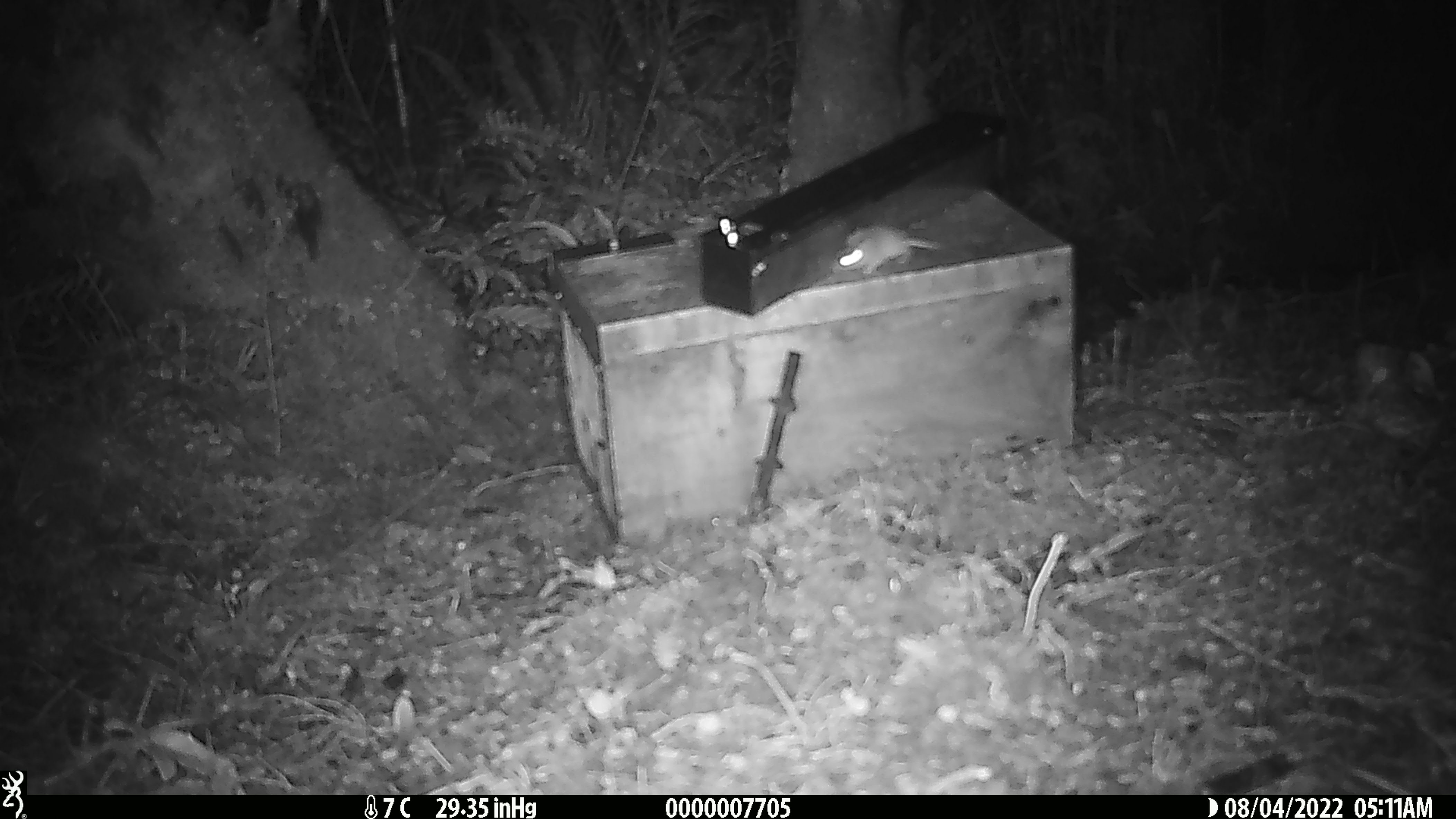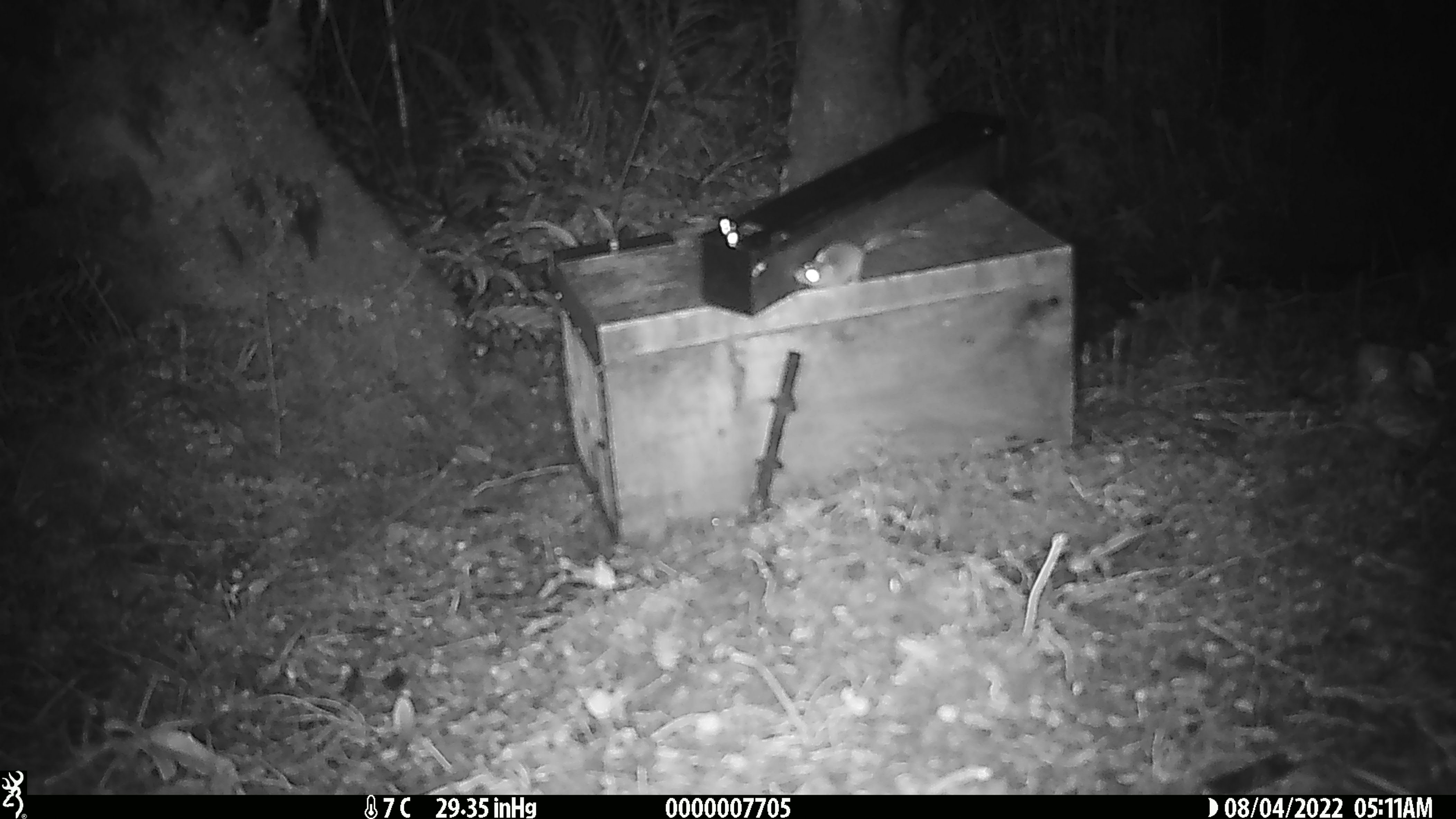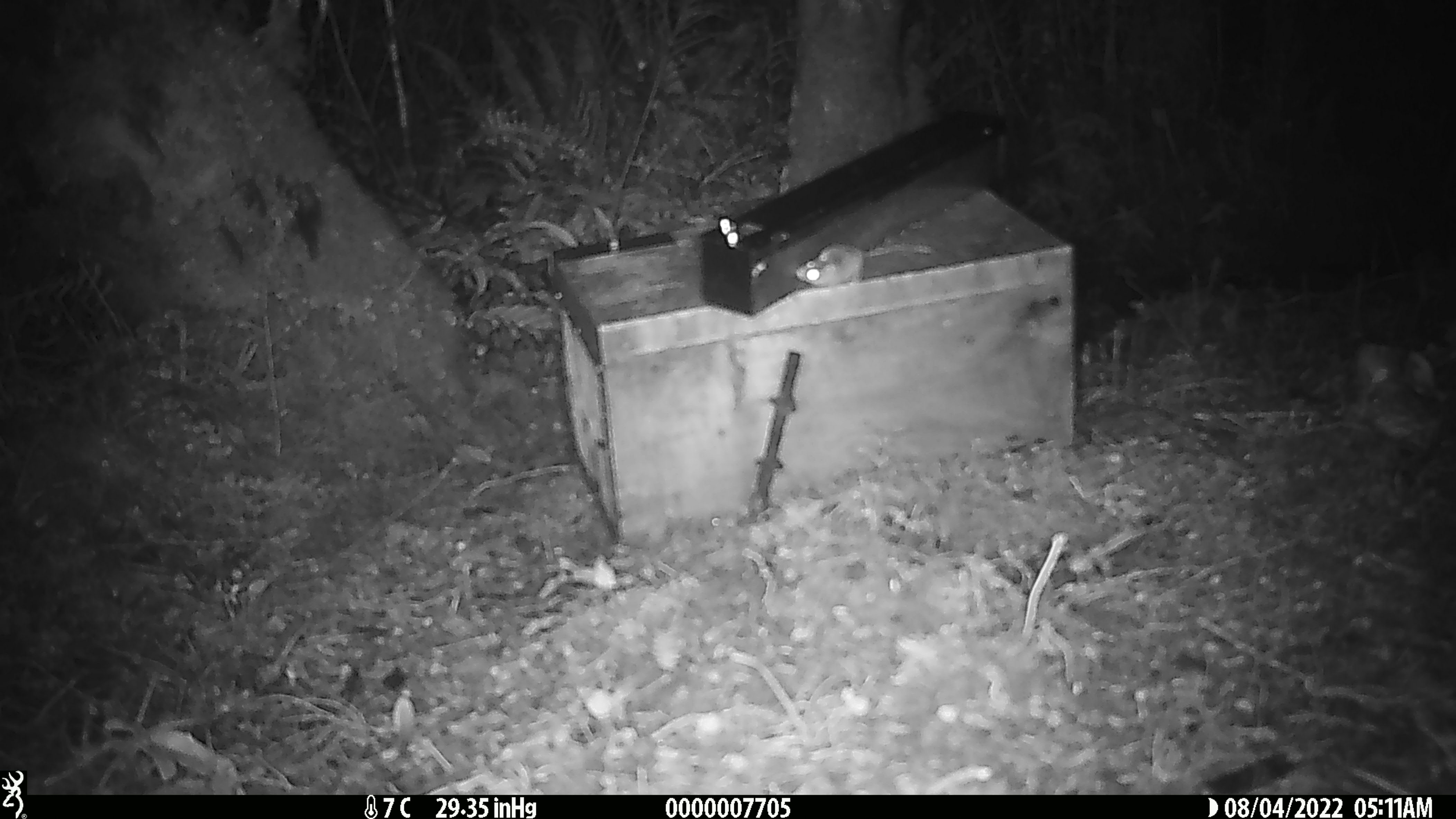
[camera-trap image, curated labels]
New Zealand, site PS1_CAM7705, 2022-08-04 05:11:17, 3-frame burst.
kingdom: Animalia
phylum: Chordata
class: Mammalia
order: Rodentia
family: Muridae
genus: Mus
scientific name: Mus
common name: mouse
Mouse (Mus).